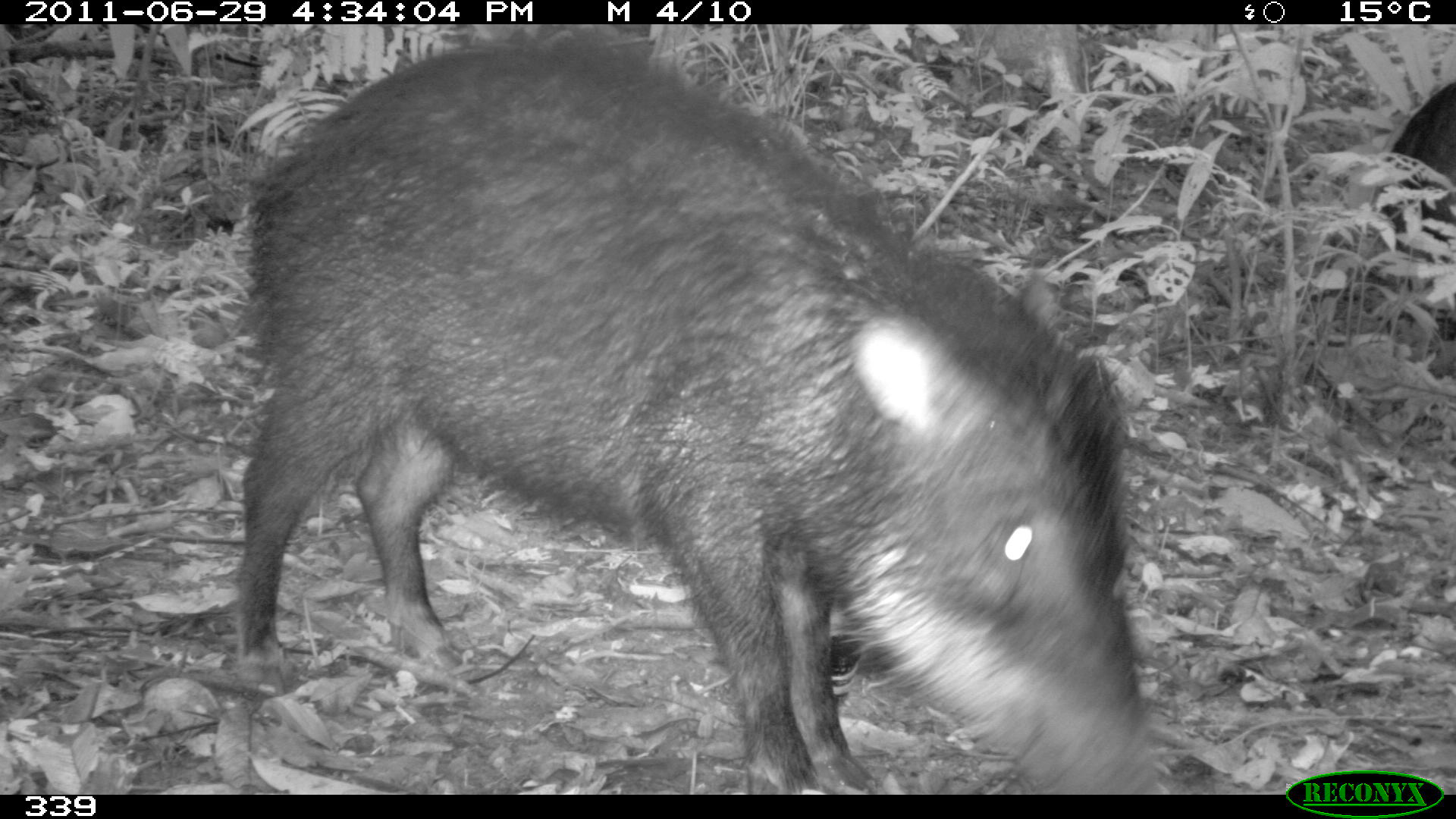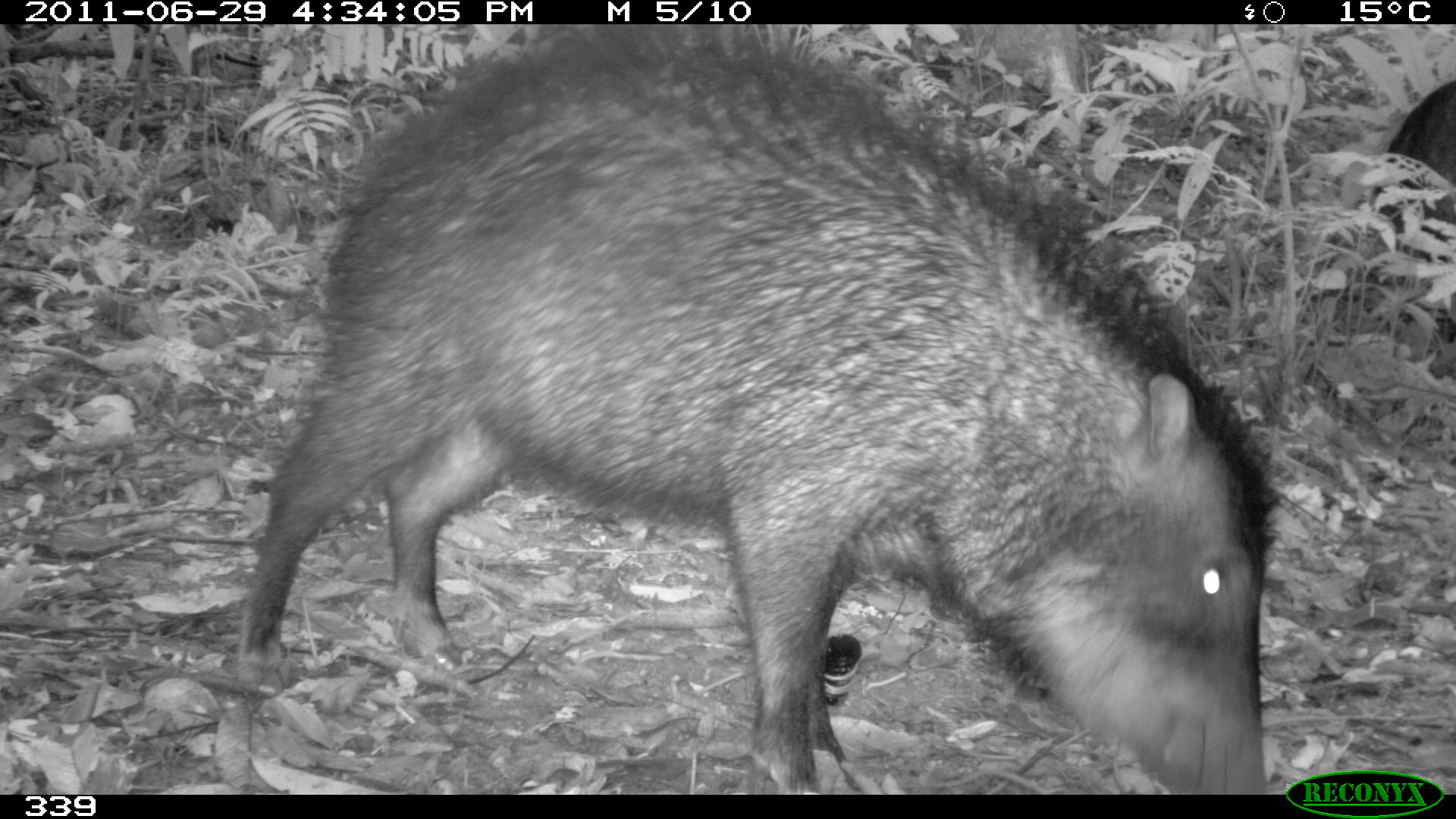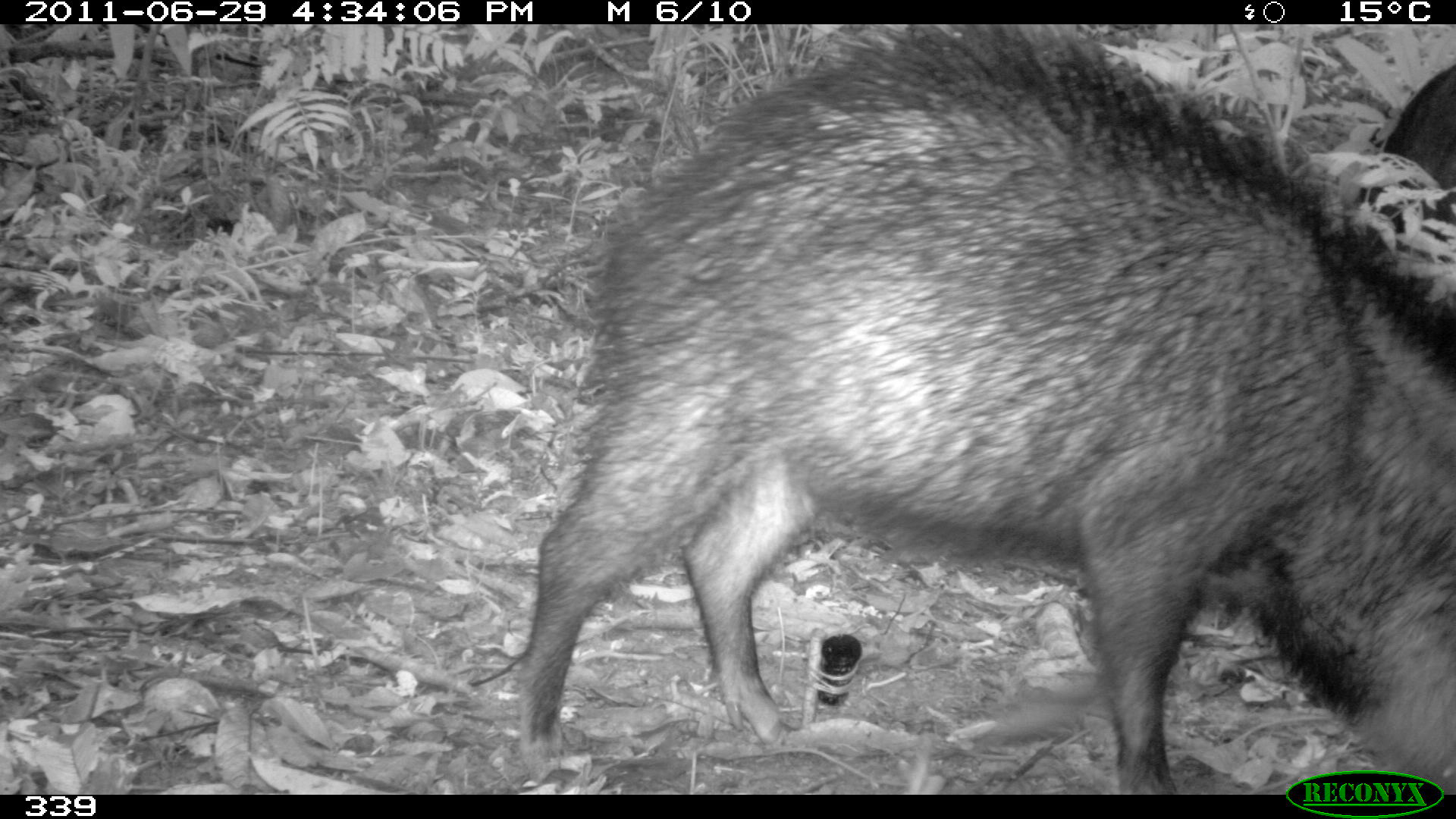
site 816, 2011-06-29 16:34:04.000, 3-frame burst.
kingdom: Animalia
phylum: Chordata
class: Mammalia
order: Artiodactyla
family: Tayassuidae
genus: Tayassu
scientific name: Tayassu pecari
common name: white-lipped peccary